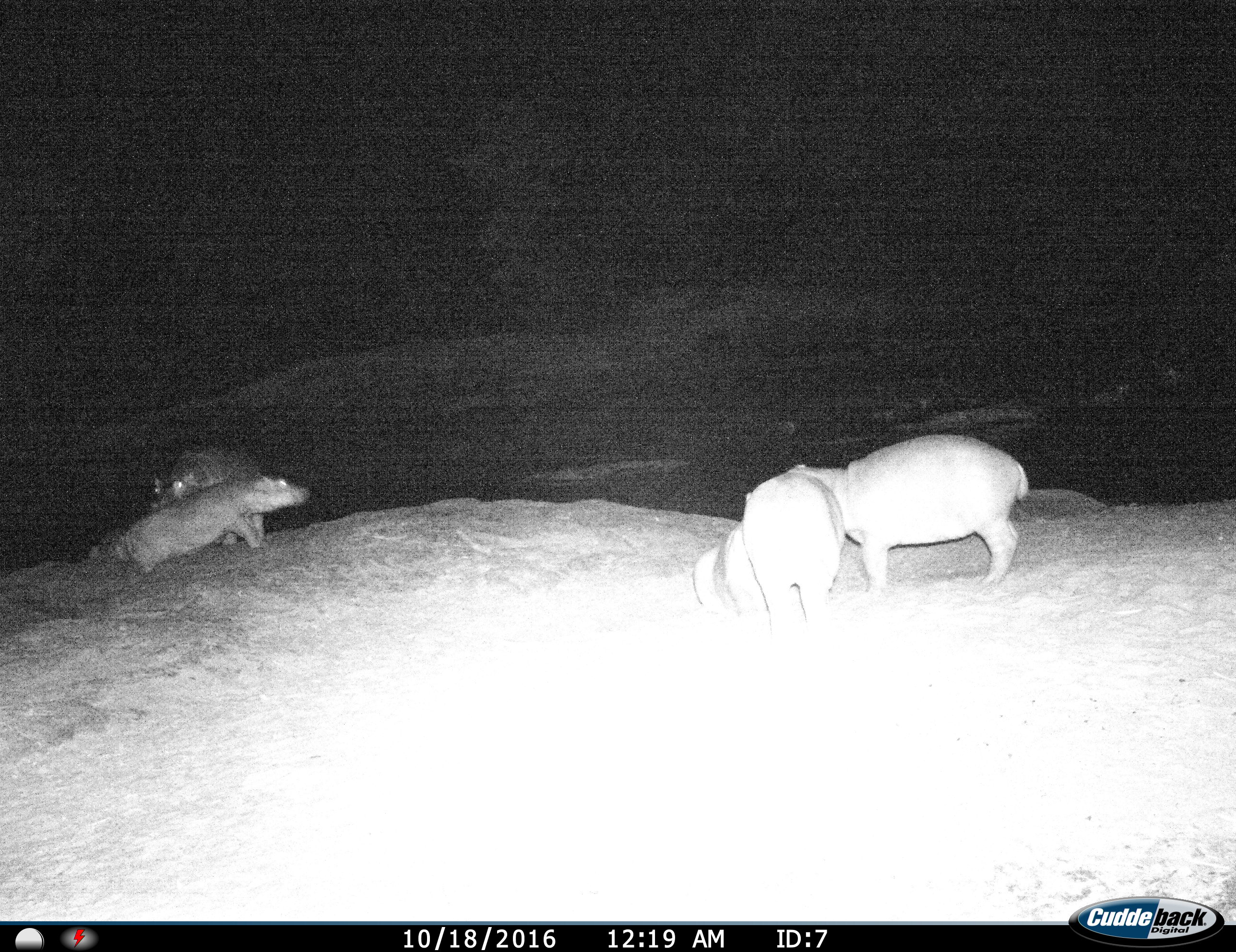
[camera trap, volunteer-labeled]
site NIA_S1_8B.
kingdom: Animalia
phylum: Chordata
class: Mammalia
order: Artiodactyla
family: Hippopotamidae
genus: Hippopotamus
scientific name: Hippopotamus amphibius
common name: hippopotamus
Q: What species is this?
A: Hippopotamus (Hippopotamus amphibius).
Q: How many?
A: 5.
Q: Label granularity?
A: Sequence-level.